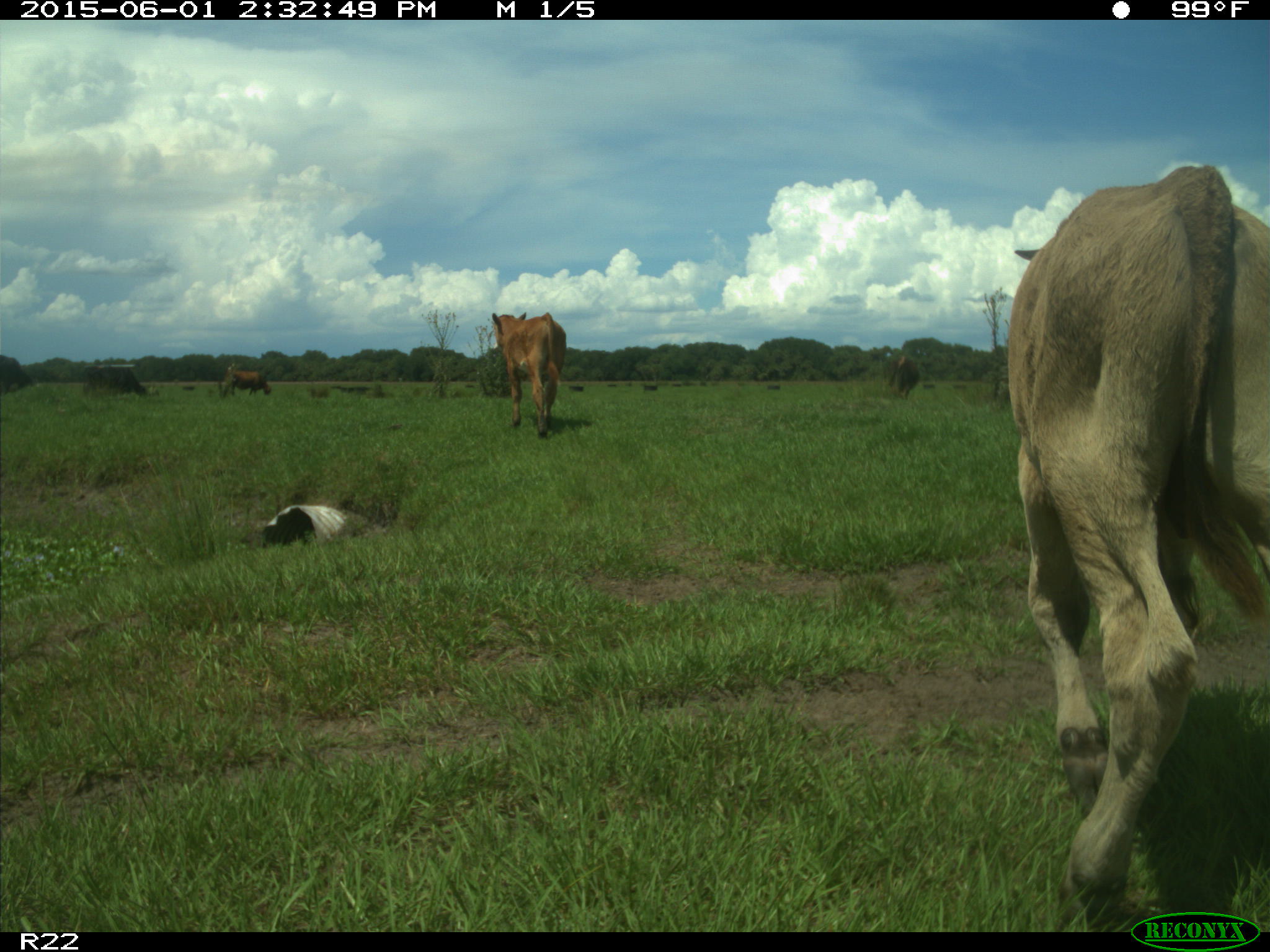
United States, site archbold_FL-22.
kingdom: Animalia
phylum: Chordata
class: Mammalia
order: Artiodactyla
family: Bovidae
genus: Bos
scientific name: Bos taurus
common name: domestic cow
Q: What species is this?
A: Bos taurus (domestic cow).